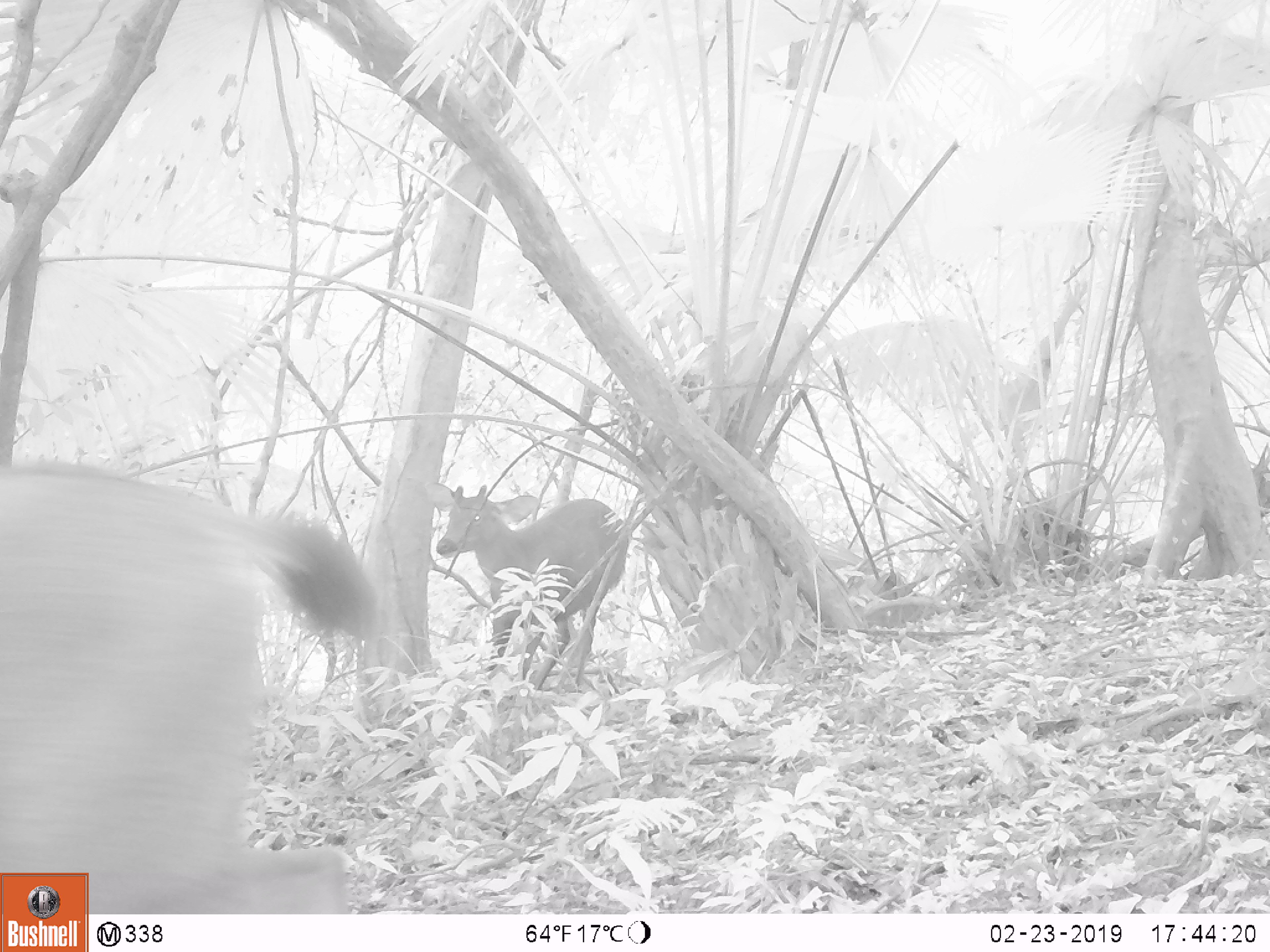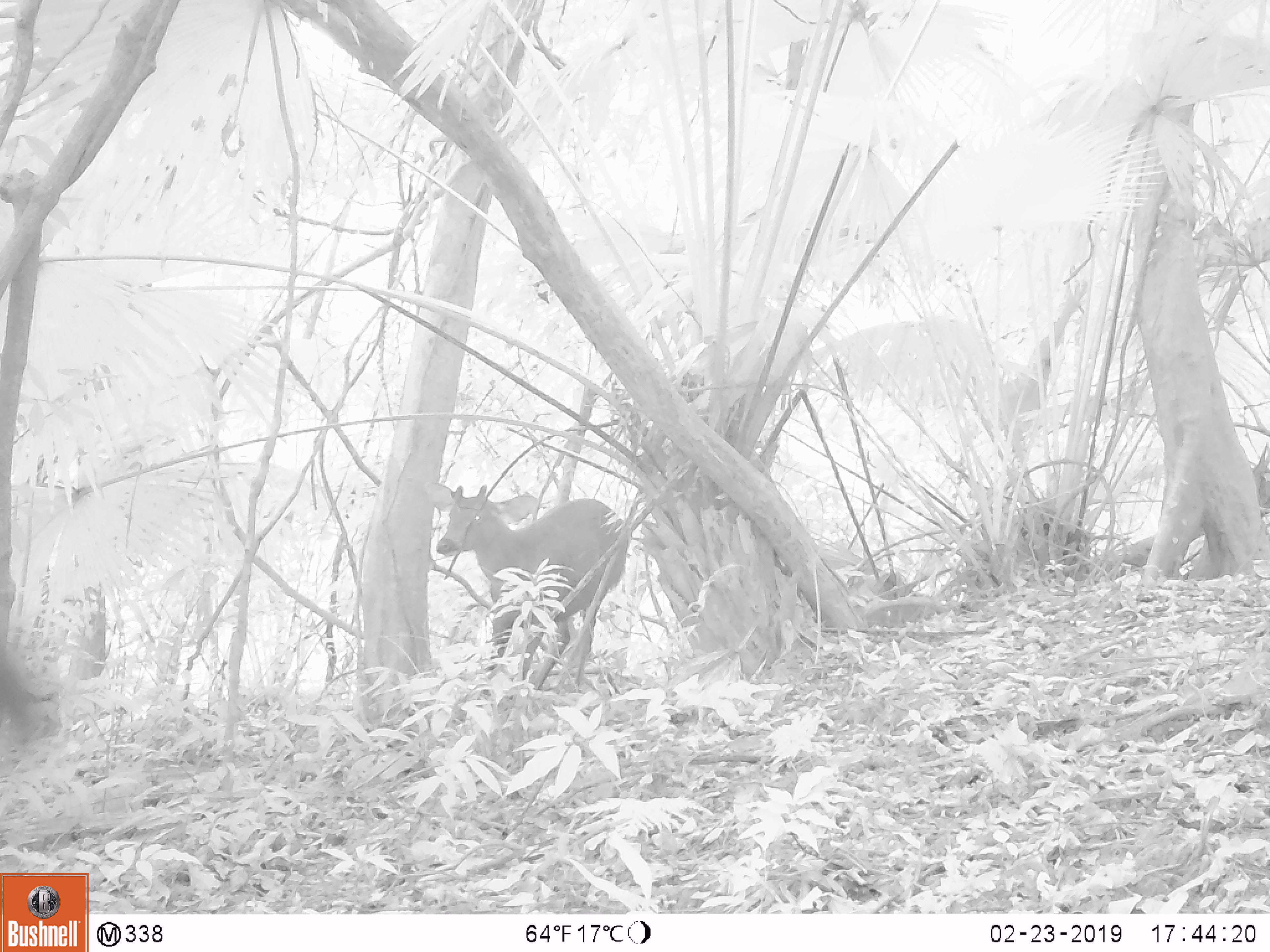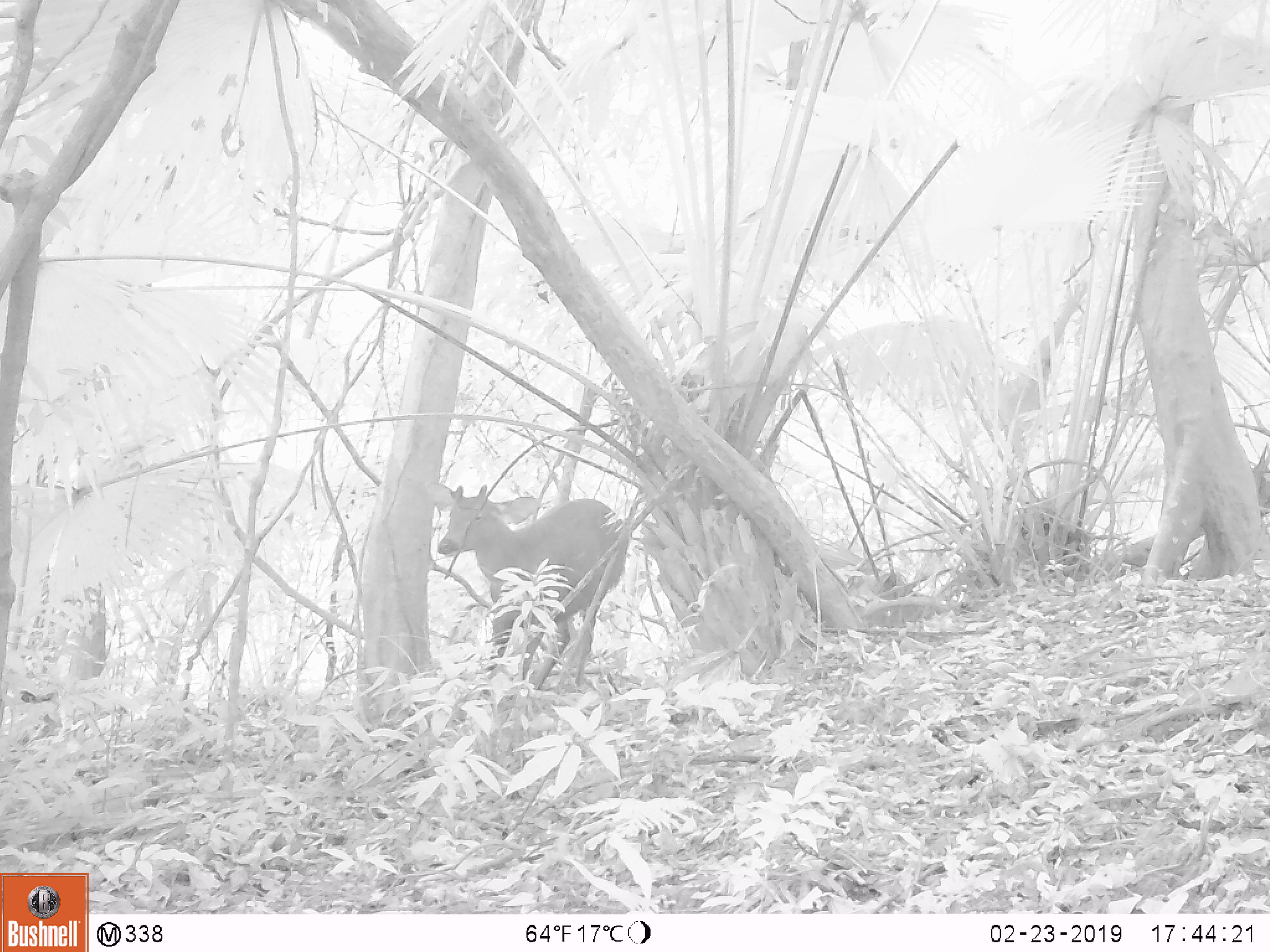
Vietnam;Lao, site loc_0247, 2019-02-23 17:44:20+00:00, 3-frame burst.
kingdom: Animalia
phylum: Chordata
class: Mammalia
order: Artiodactyla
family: Cervidae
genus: Rusa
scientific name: Rusa unicolor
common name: sambar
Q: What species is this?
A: Sambar (Rusa unicolor).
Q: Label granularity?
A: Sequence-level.